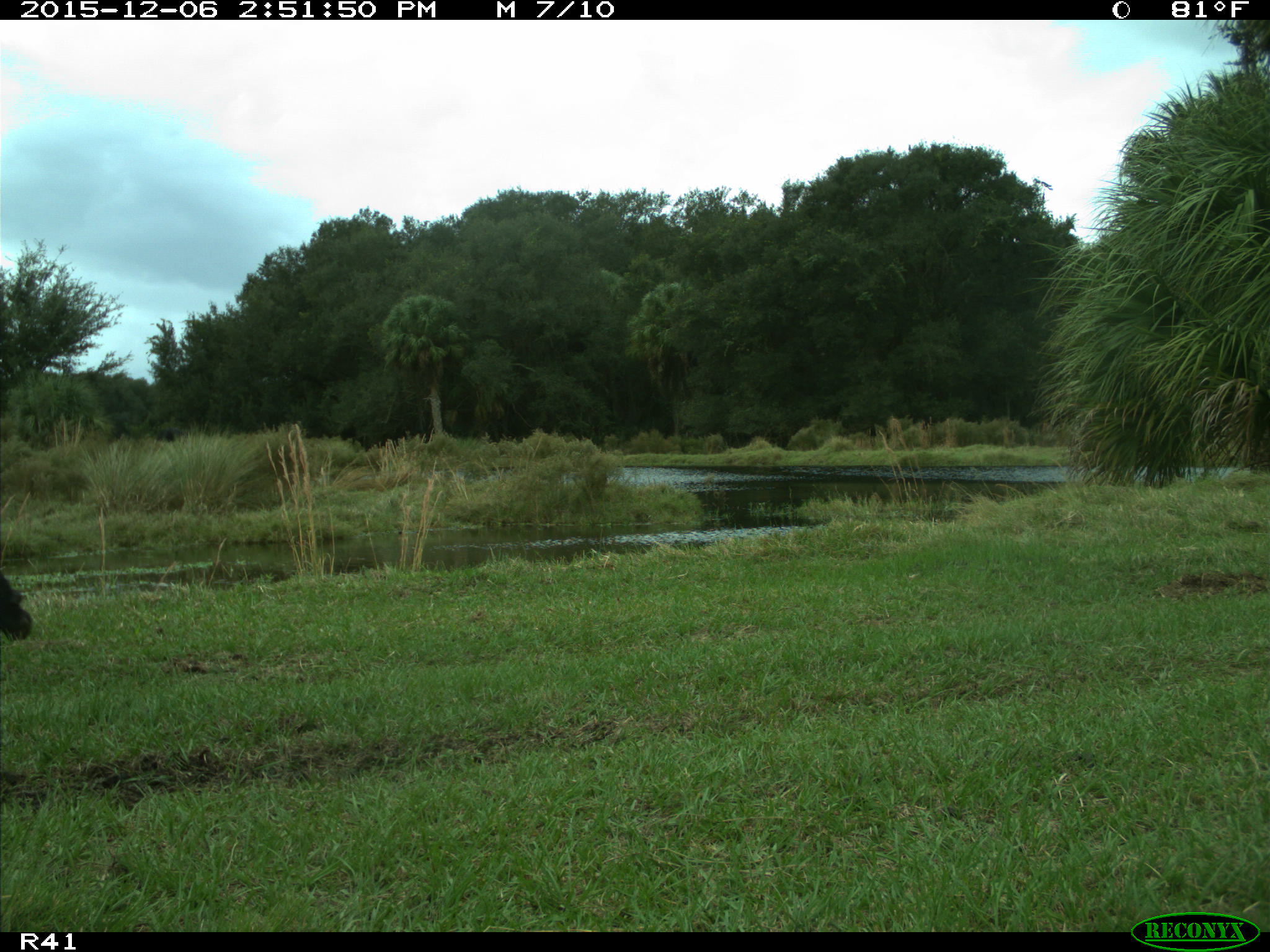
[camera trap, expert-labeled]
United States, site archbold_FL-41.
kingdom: Animalia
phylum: Chordata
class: Mammalia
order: Artiodactyla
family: Bovidae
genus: Bos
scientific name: Bos taurus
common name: domestic cow